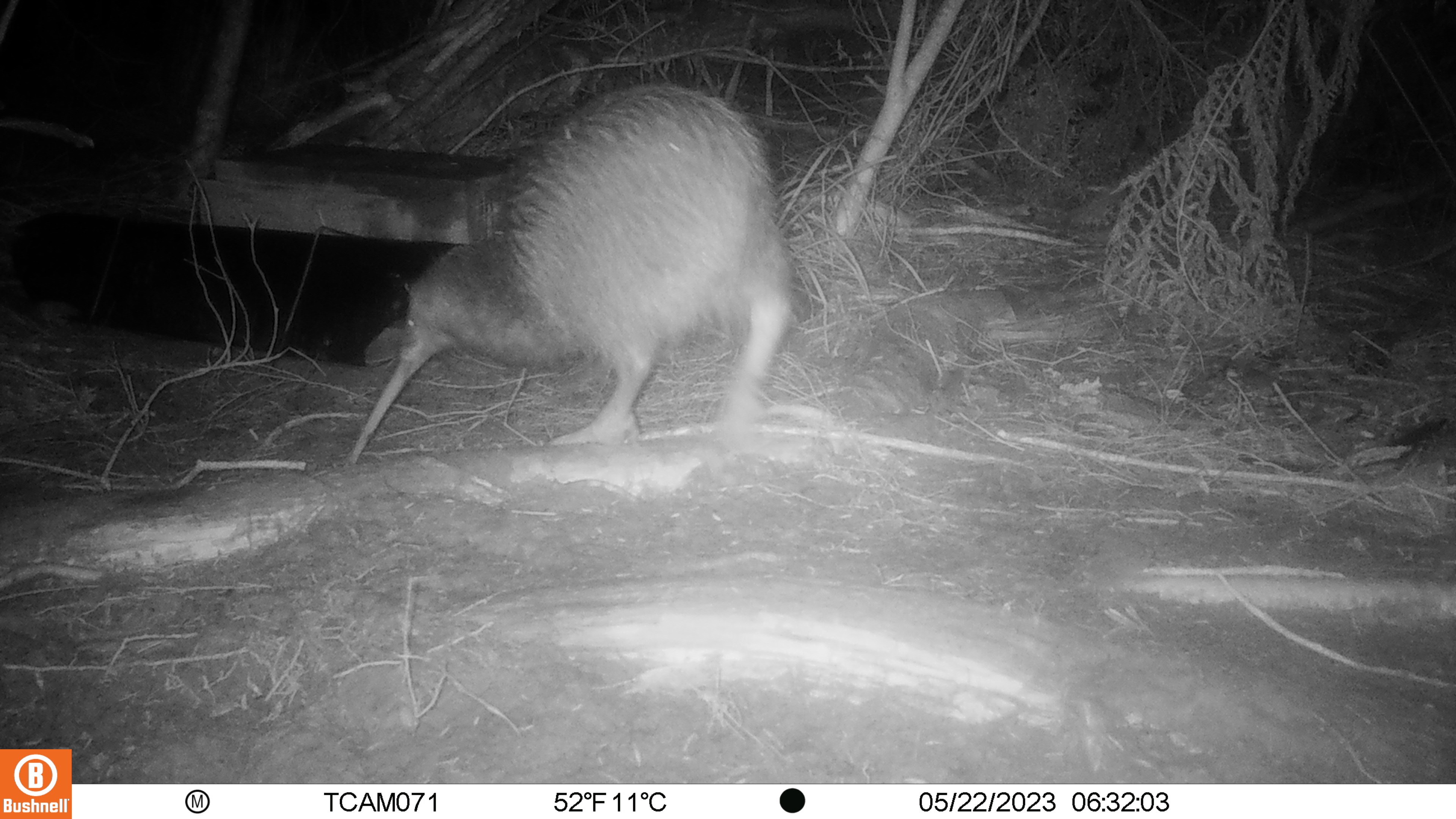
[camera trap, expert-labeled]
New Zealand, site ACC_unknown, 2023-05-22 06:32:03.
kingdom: Animalia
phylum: Chordata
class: Aves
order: Apterygiformes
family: Apterygidae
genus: Apteryx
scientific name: Apteryx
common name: kiwi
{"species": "kiwi (Apteryx)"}